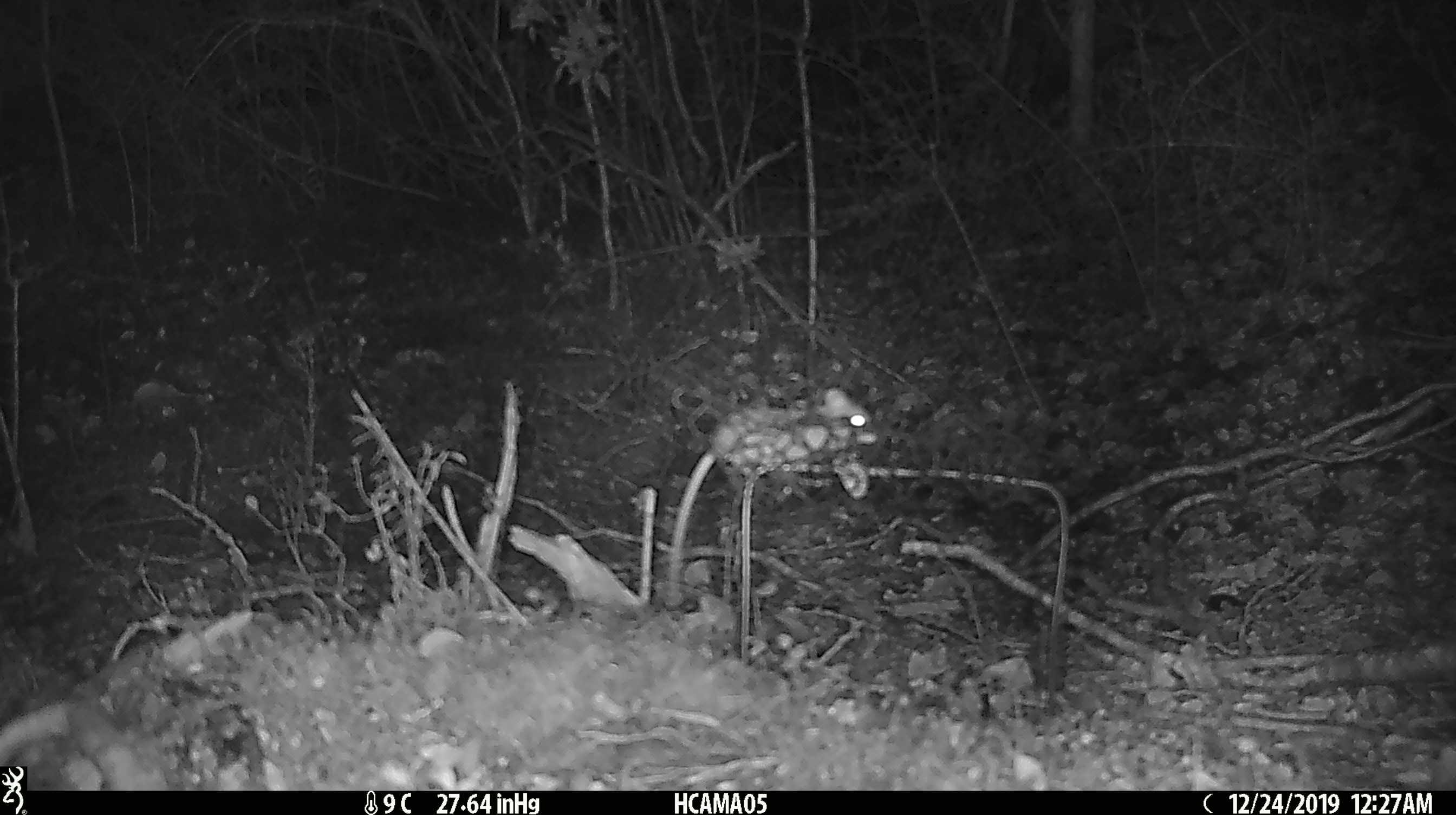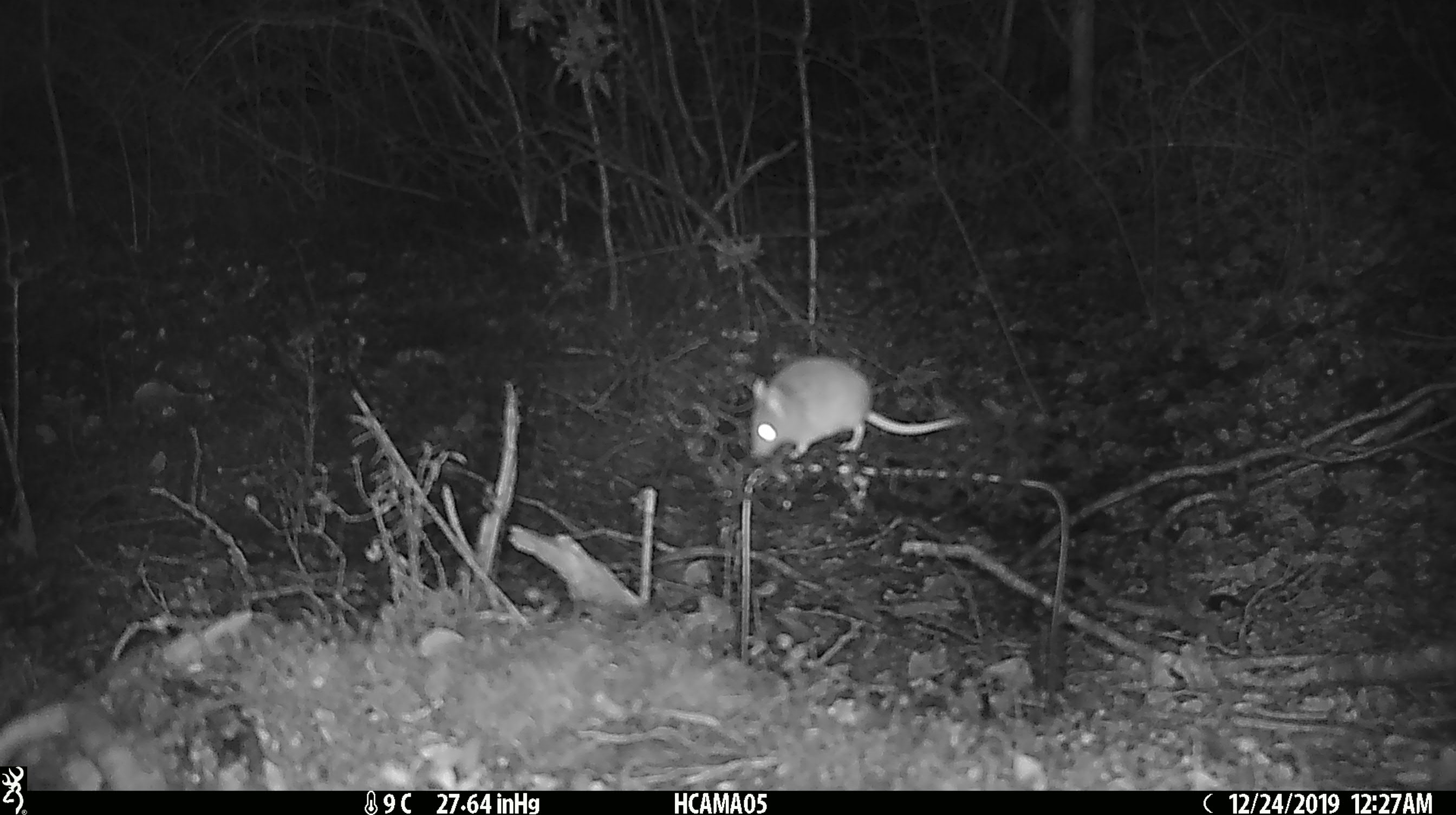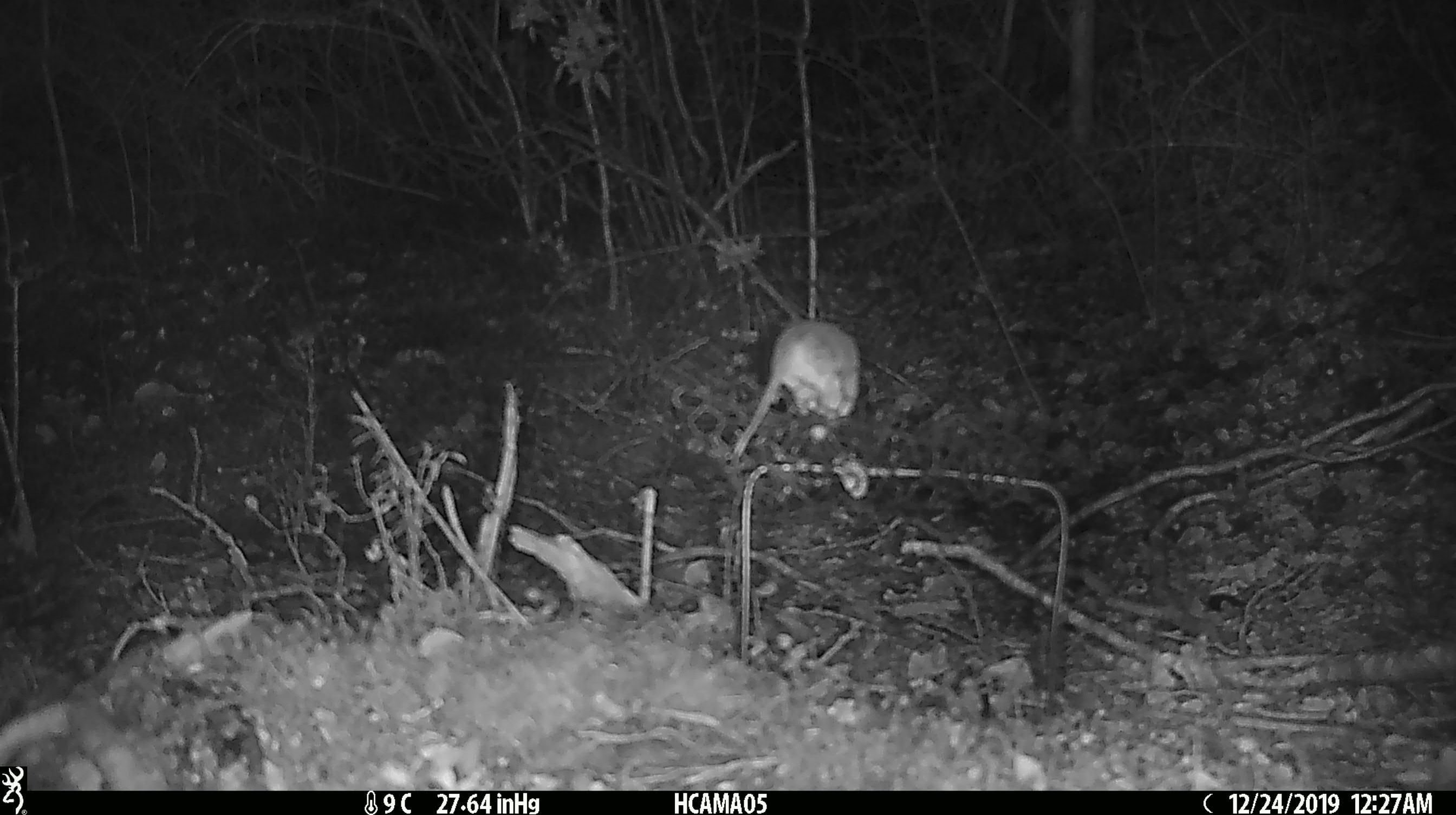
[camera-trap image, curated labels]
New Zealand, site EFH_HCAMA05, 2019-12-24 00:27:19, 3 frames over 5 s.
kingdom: Animalia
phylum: Chordata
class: Mammalia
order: Rodentia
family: Muridae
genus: Mus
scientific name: Mus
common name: mouse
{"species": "mouse (Mus)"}